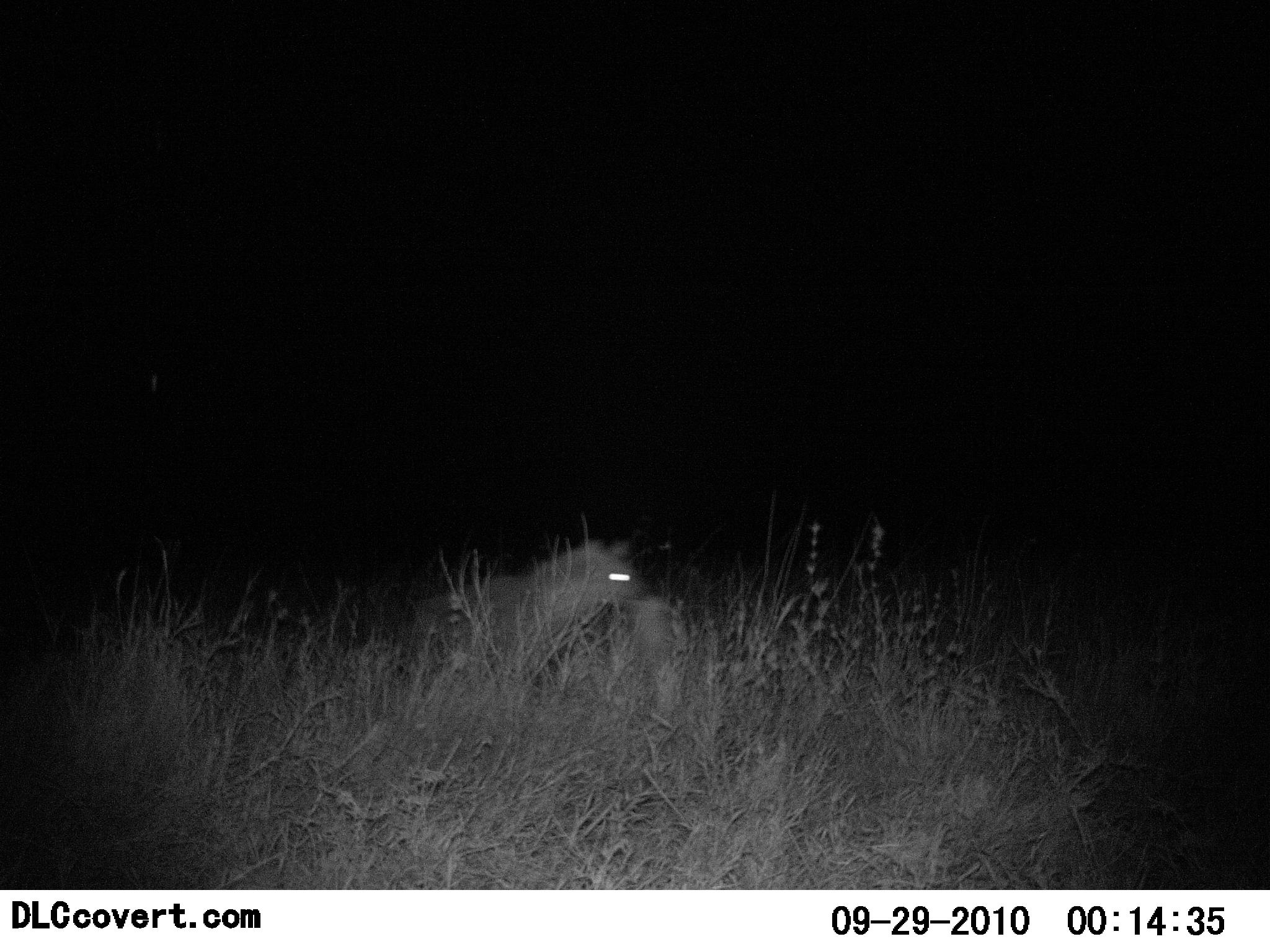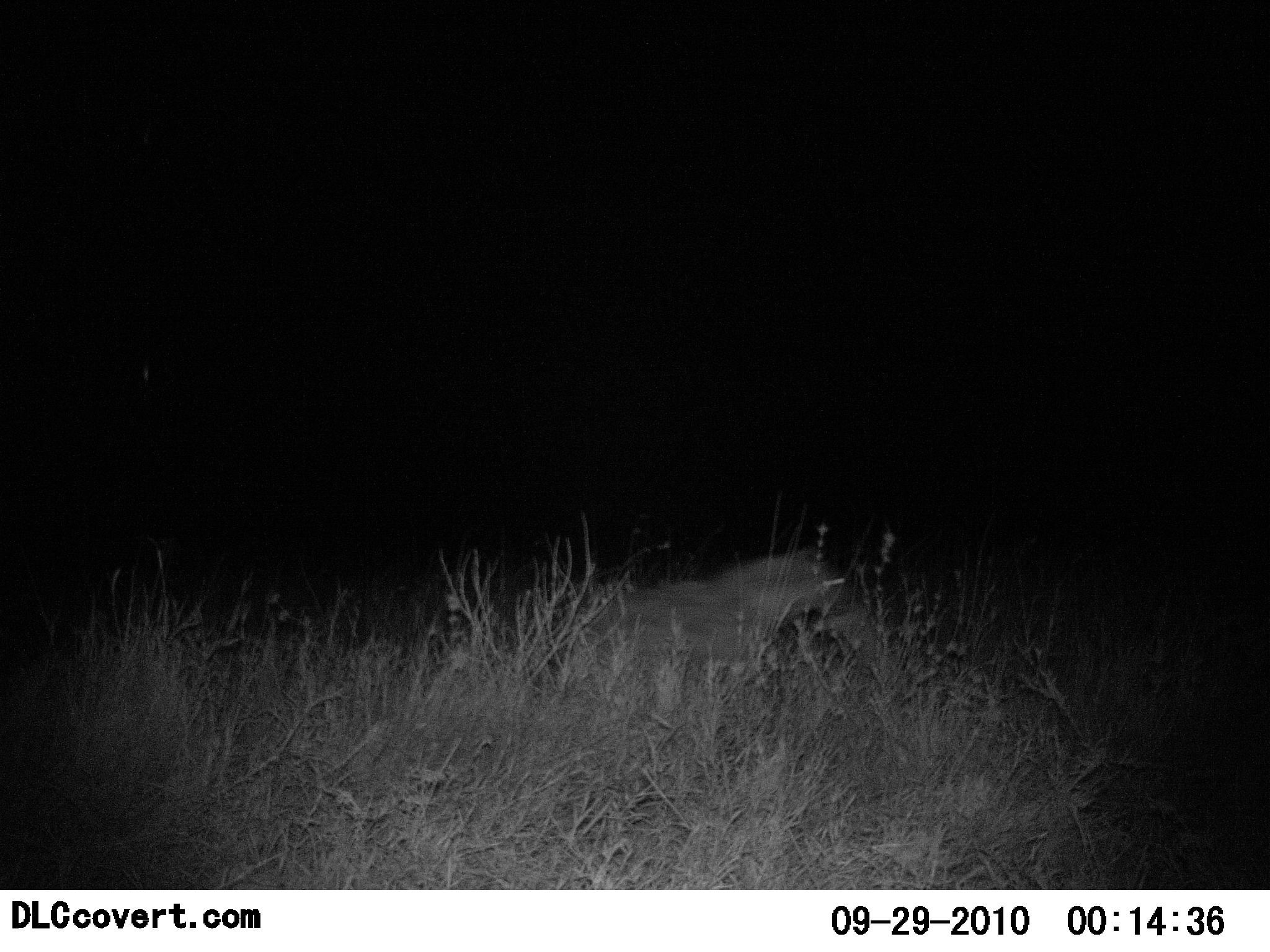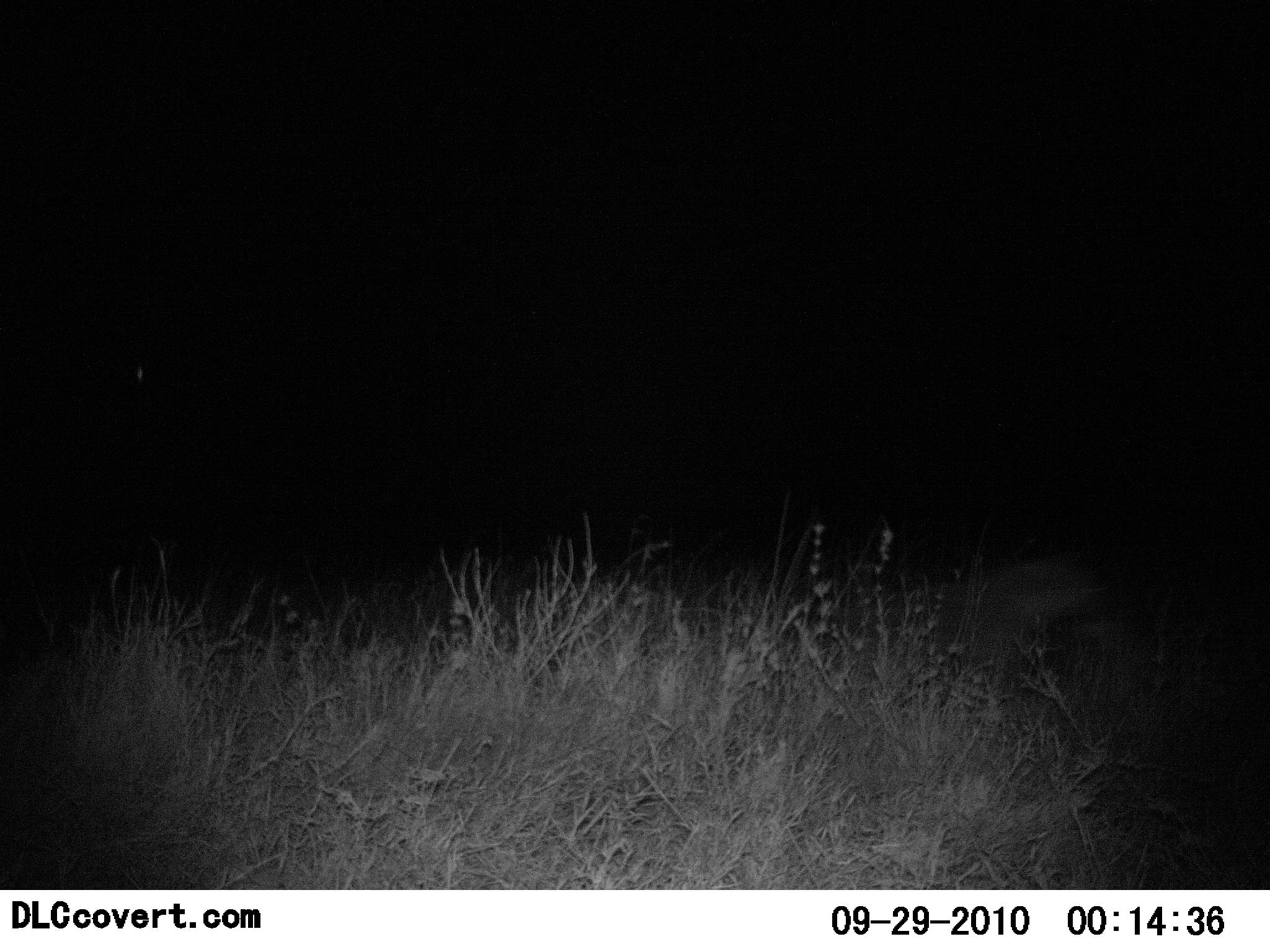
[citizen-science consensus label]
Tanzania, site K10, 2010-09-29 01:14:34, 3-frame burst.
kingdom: Animalia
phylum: Chordata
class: Mammalia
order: Carnivora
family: Hyaenidae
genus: Crocuta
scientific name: Crocuta crocuta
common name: spotted hyena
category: hyenaspotted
Hyenaspotted (spotted hyena) (Crocuta crocuta), count 1. Behavior (volunteer vote fractions): standing 0%, resting 0%, moving 100%, interacting 7%. Young present (vote fraction): 0%. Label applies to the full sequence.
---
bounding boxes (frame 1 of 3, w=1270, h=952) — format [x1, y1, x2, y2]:
animal: [407, 544, 639, 707]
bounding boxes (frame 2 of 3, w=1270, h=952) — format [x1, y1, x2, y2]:
animal: [563, 549, 846, 717]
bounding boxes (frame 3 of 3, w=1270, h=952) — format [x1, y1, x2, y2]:
animal: [910, 553, 1117, 702]